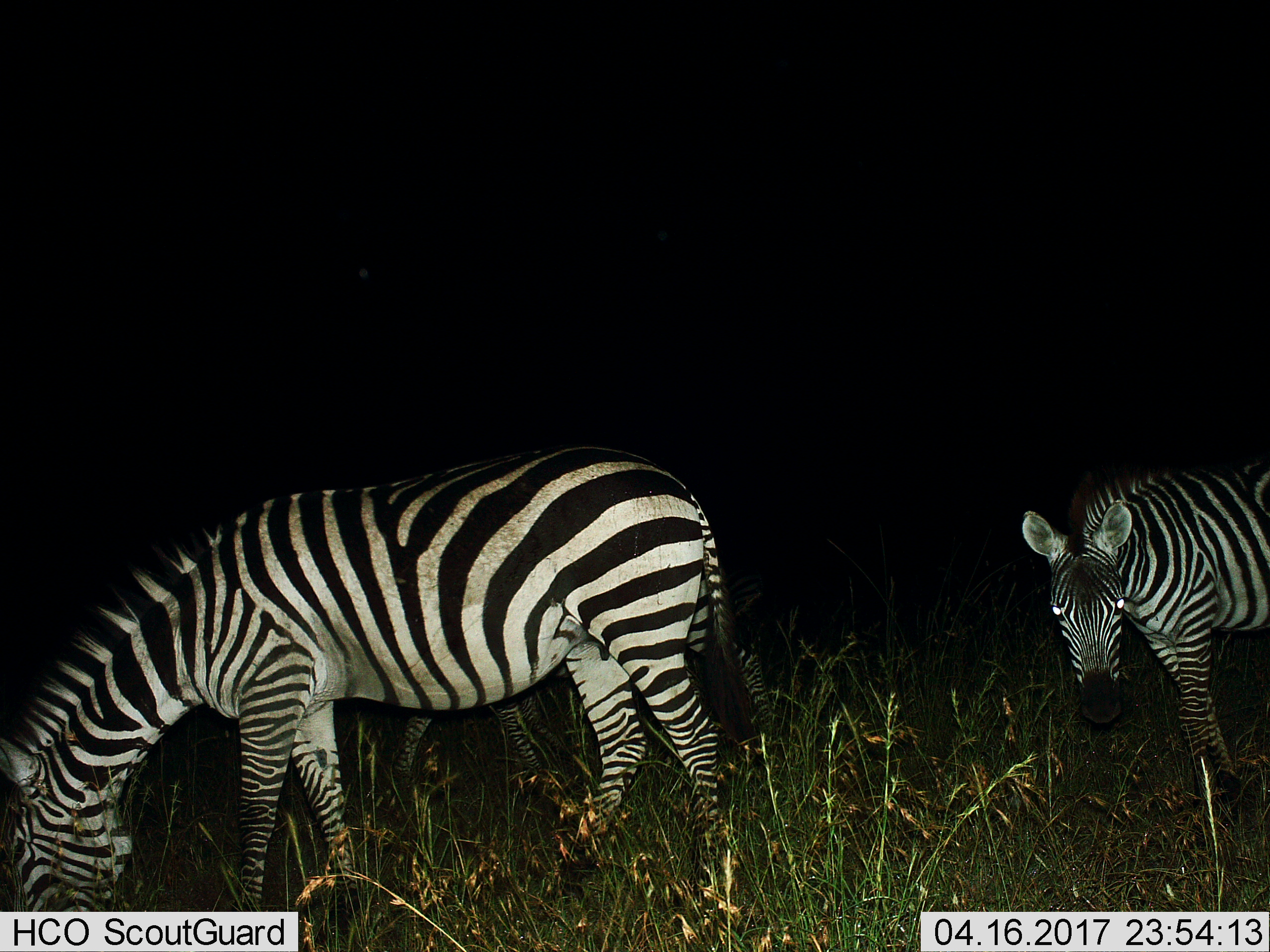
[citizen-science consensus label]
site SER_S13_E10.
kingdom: Animalia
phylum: Chordata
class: Mammalia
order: Perissodactyla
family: Equidae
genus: Equus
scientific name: Equus quagga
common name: plains zebra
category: zebraplains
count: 2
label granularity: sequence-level